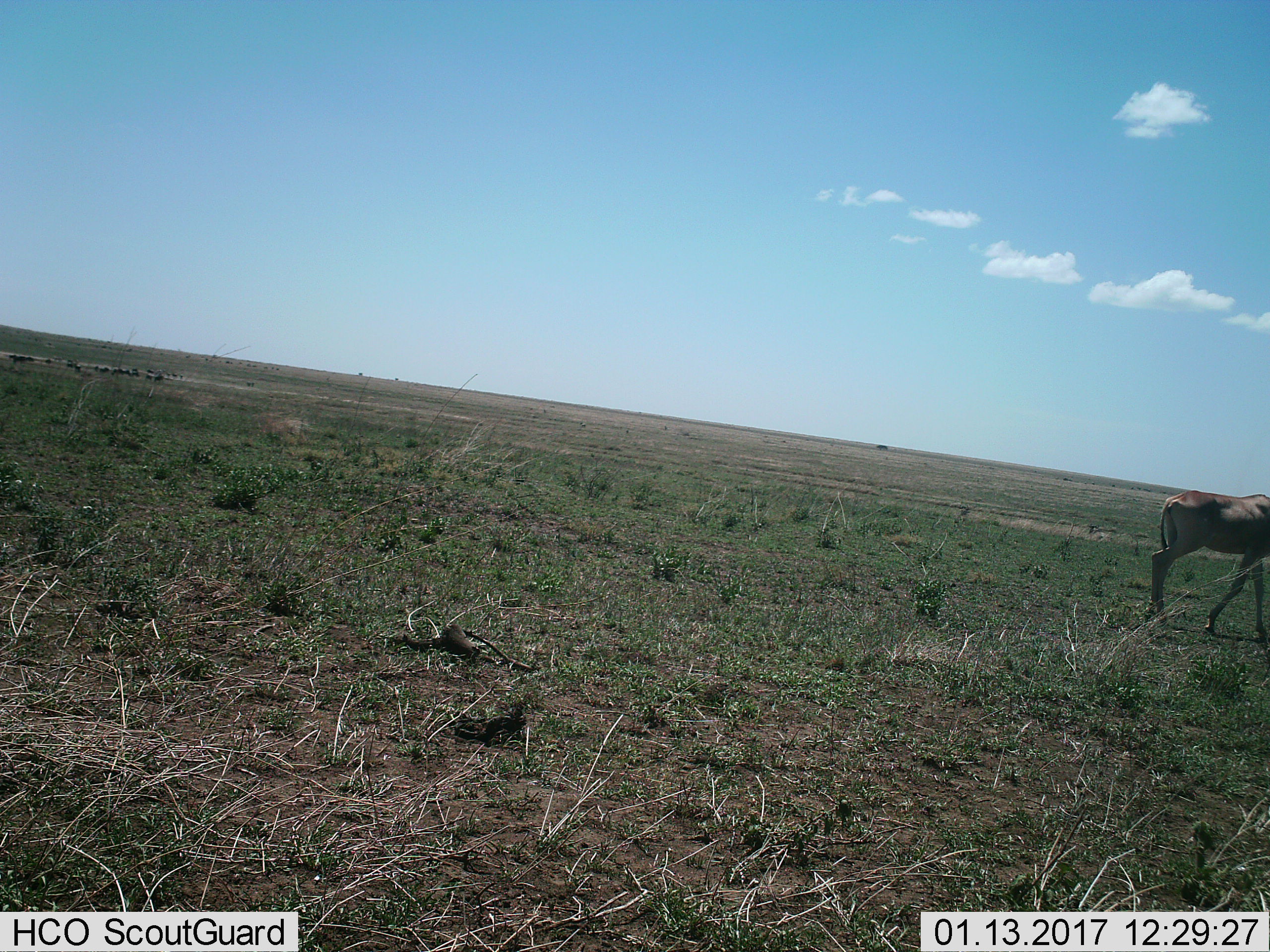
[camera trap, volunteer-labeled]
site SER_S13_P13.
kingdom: Animalia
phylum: Chordata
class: Mammalia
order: Artiodactyla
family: Bovidae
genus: Alcelaphus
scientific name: Alcelaphus buselaphus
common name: hartebeest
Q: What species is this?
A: Hartebeest (Alcelaphus buselaphus).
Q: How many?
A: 1.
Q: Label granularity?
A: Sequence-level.